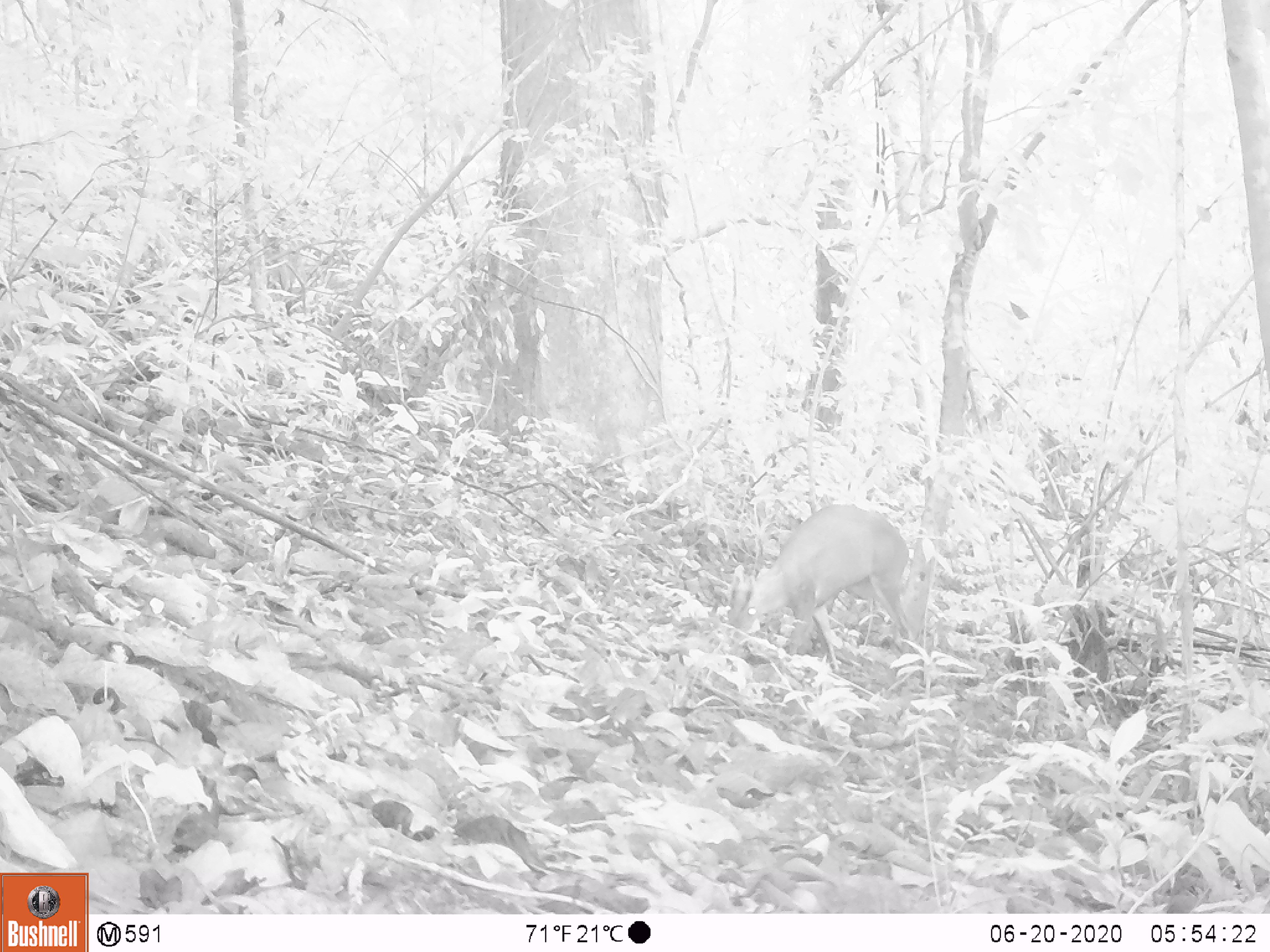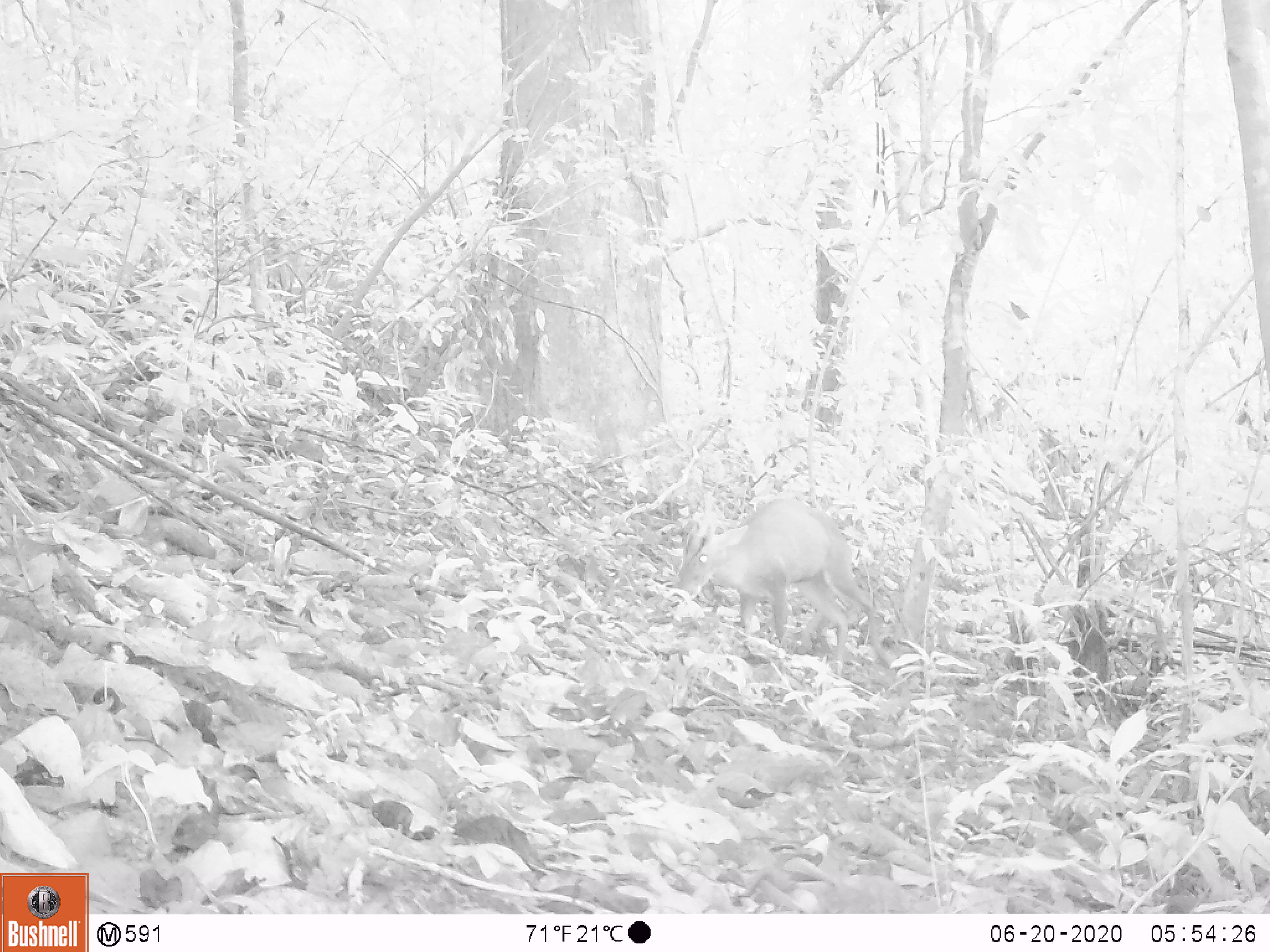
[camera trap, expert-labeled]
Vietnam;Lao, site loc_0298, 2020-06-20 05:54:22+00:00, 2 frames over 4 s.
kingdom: Animalia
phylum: Chordata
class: Mammalia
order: Artiodactyla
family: Cervidae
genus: Muntiacus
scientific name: Muntiacus rooseveltorum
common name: roosevelt's muntjac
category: roosevelts muntjac group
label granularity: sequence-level